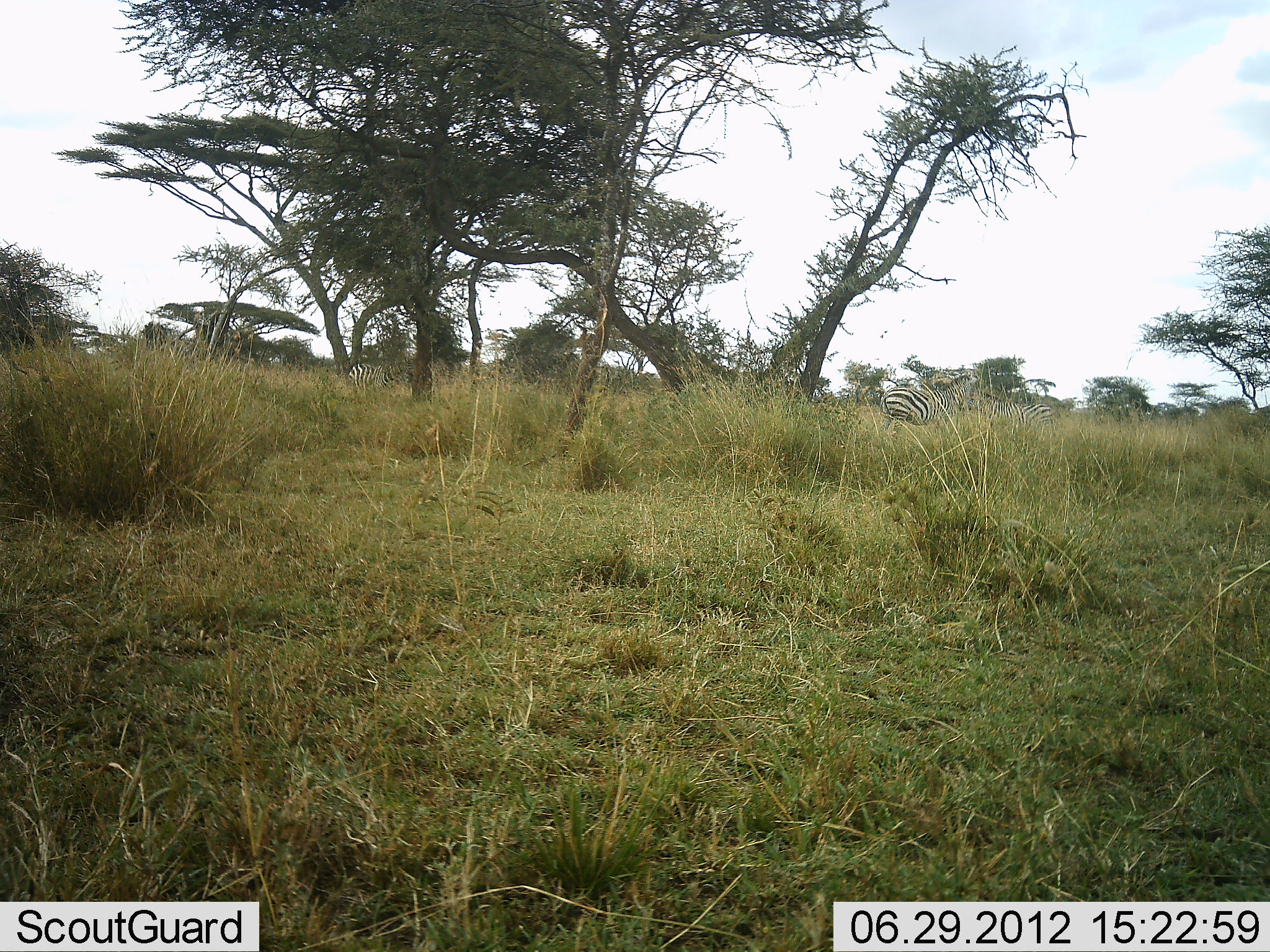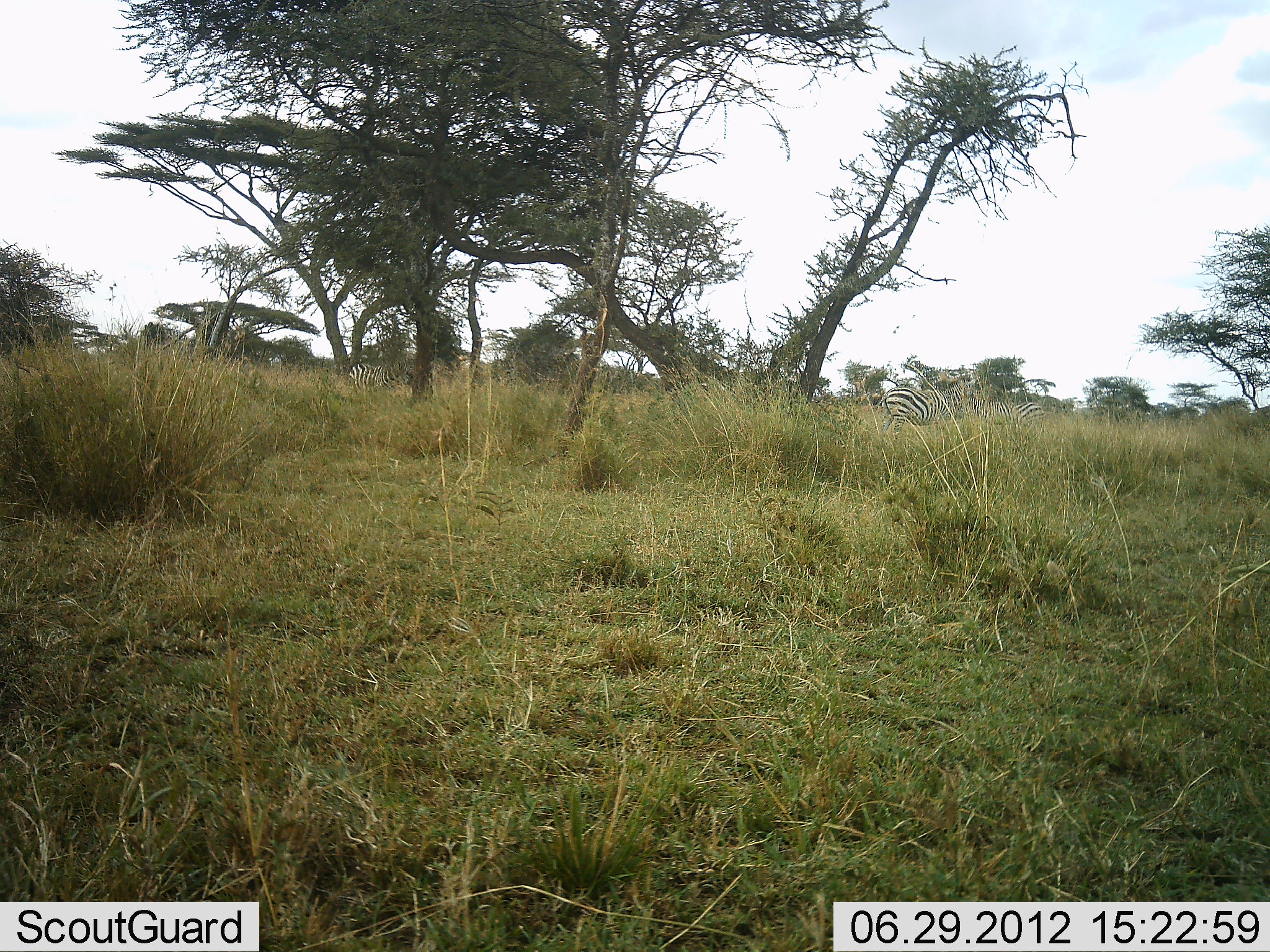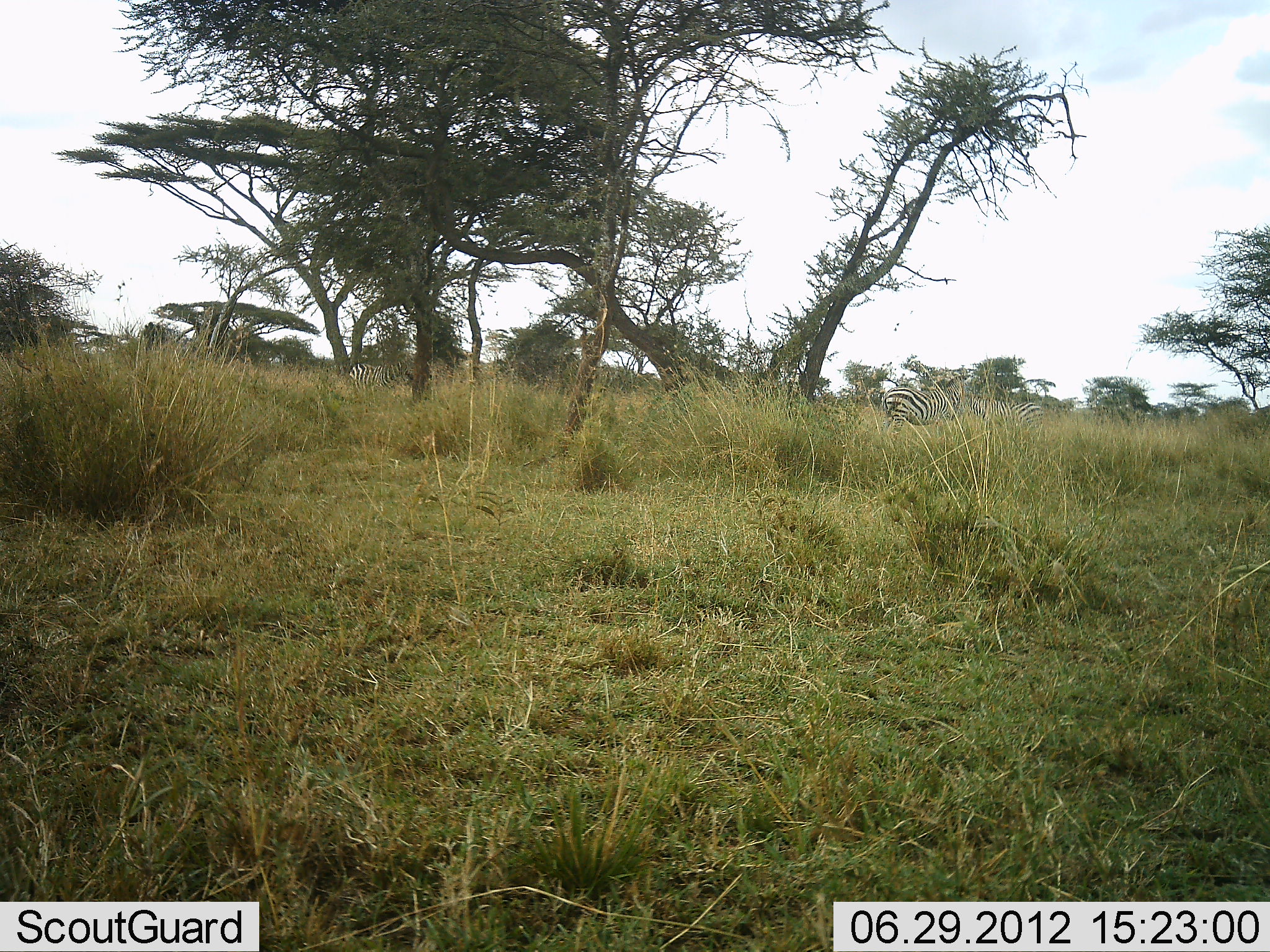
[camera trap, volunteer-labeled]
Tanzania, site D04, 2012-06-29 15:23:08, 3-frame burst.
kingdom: Animalia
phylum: Chordata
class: Mammalia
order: Perissodactyla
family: Equidae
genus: Equus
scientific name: Equus quagga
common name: plains zebra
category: zebra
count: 2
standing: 80%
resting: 0%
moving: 0%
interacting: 0%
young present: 0%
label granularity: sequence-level